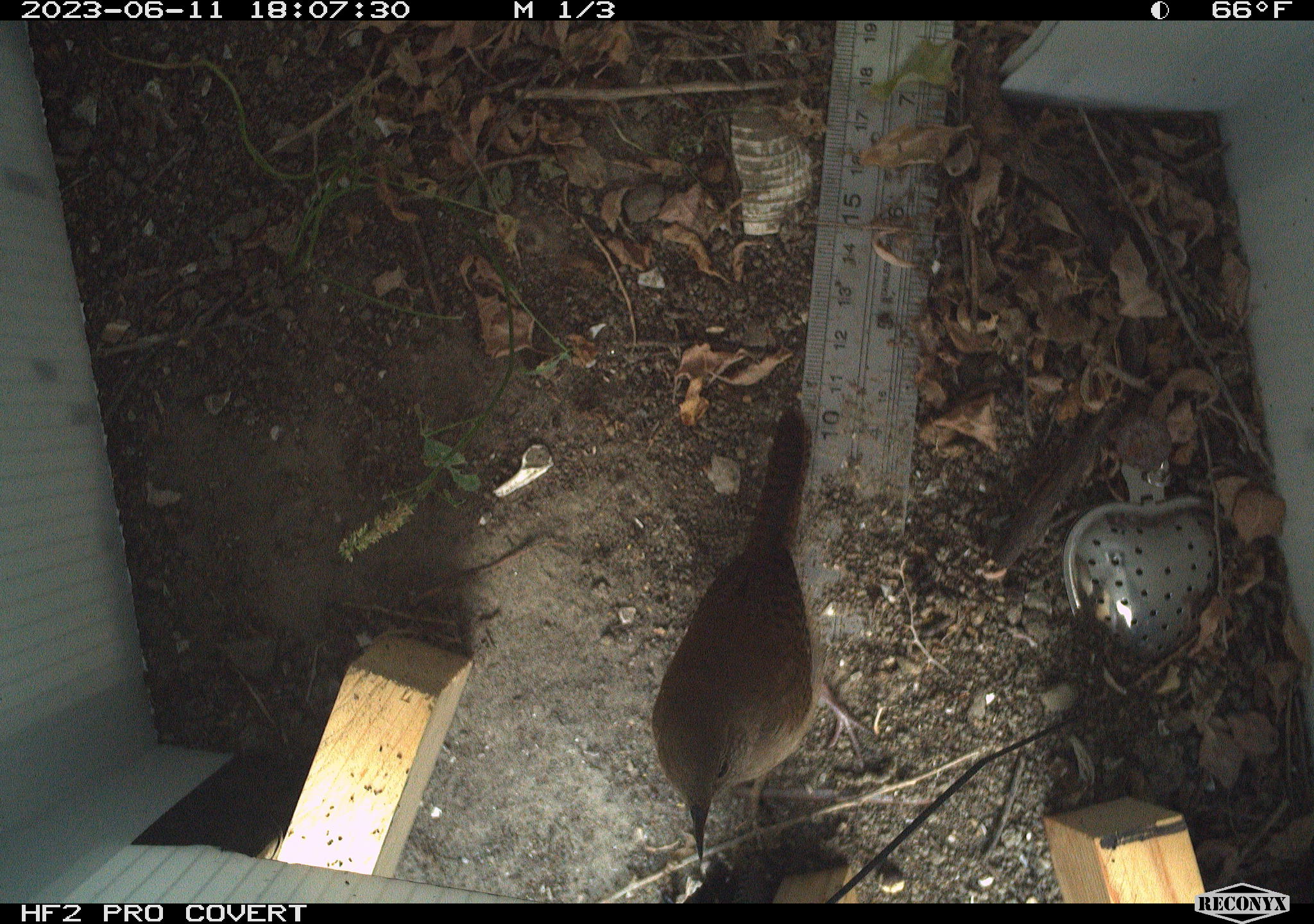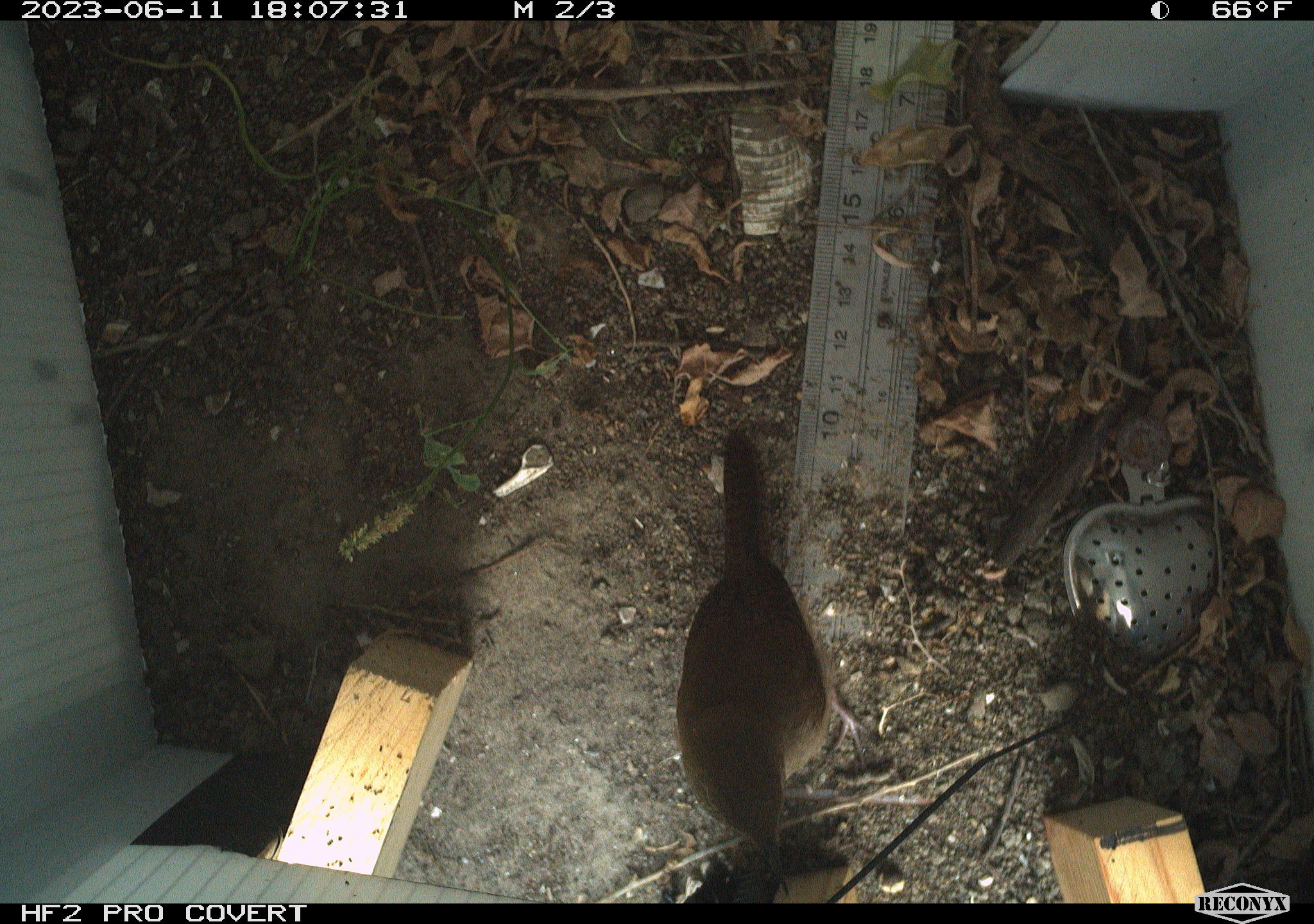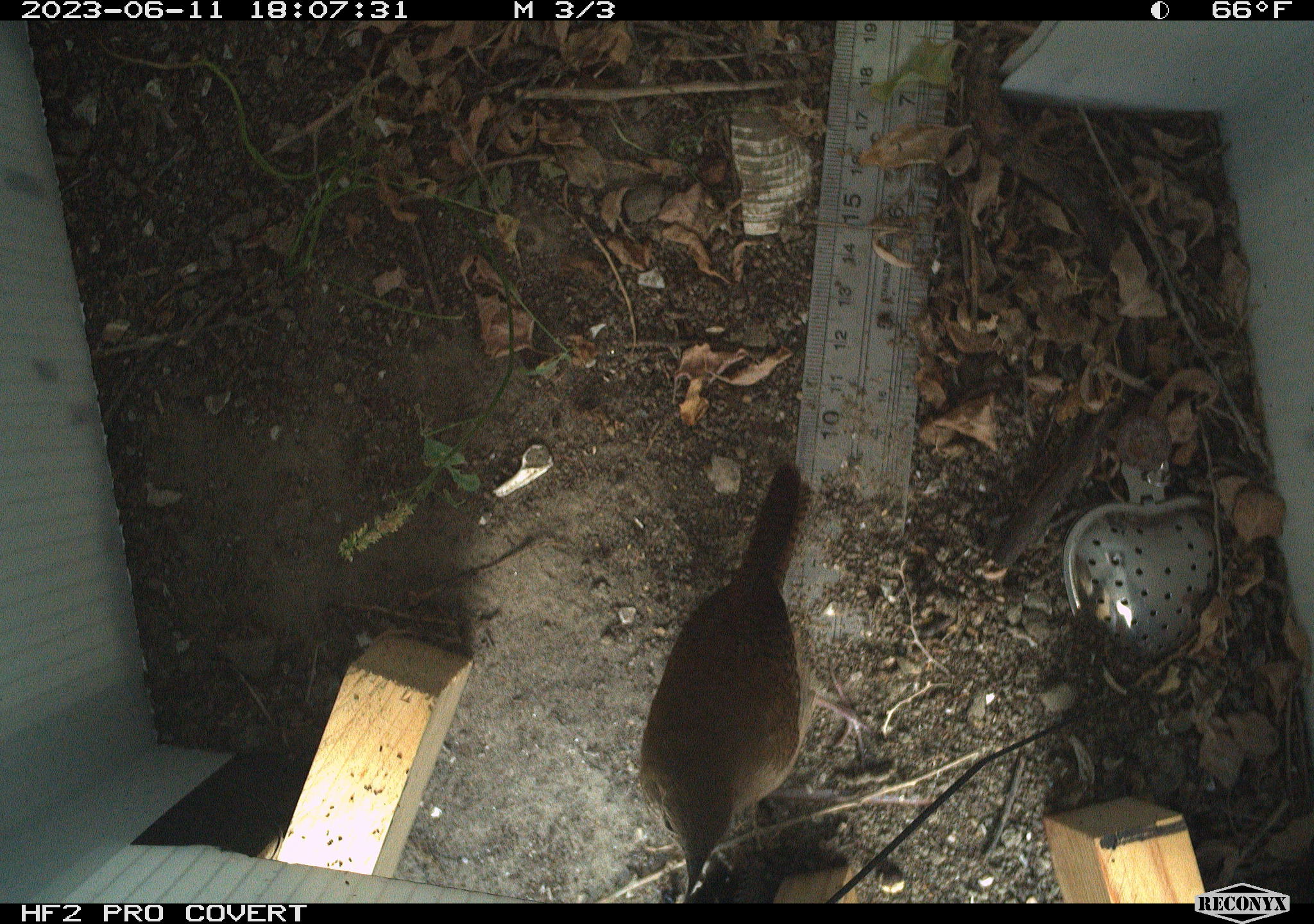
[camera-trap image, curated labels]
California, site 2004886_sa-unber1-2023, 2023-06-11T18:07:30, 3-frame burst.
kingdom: Animalia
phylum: Chordata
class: Aves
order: Passeriformes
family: Troglodytidae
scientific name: Troglodytidae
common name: wren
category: troglodytidae family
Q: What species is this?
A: Troglodytidae family (wren) (Troglodytidae).